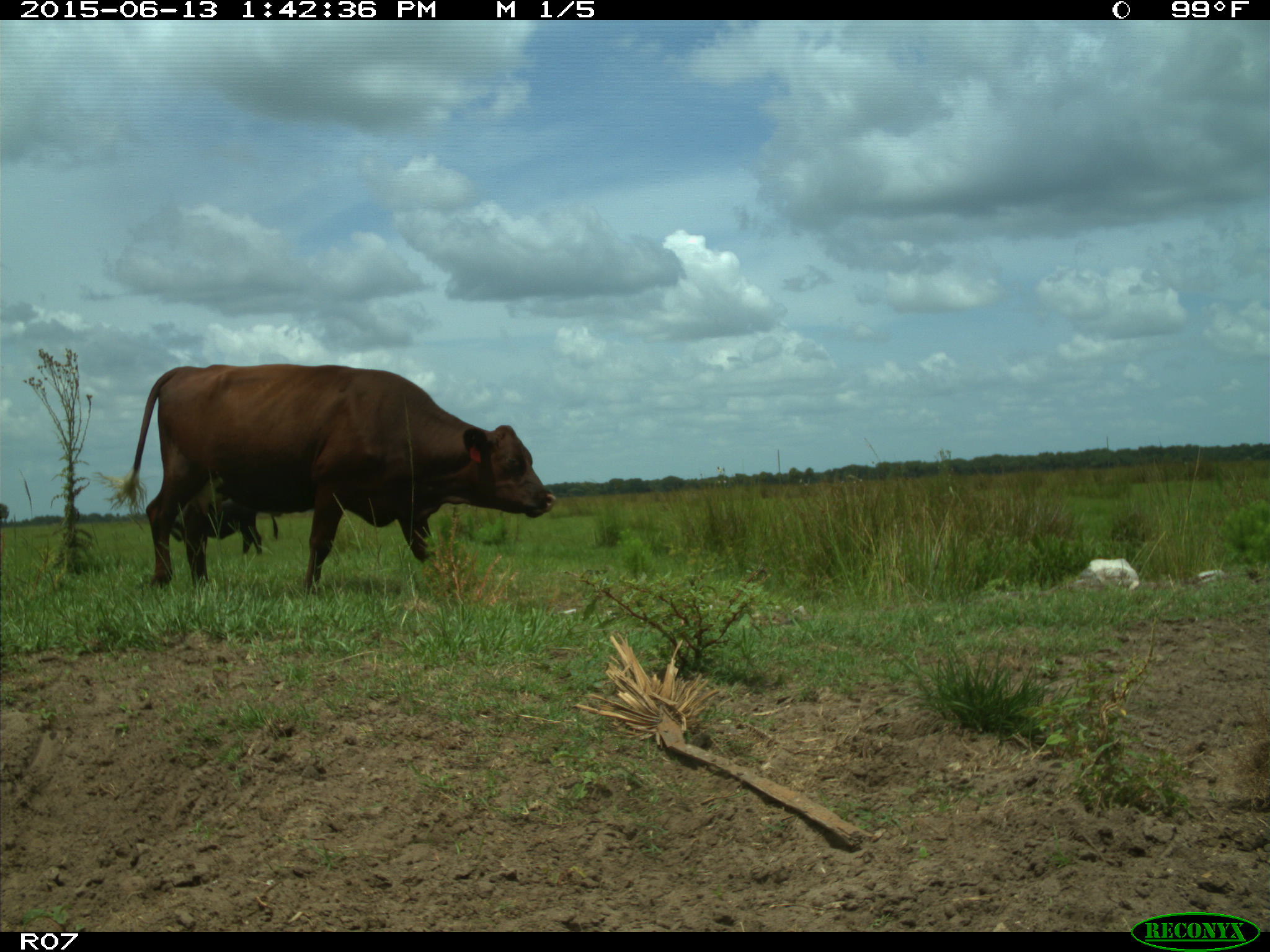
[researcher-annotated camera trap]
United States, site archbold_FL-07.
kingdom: Animalia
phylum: Chordata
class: Mammalia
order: Artiodactyla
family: Bovidae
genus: Bos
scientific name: Bos taurus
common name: domestic cow